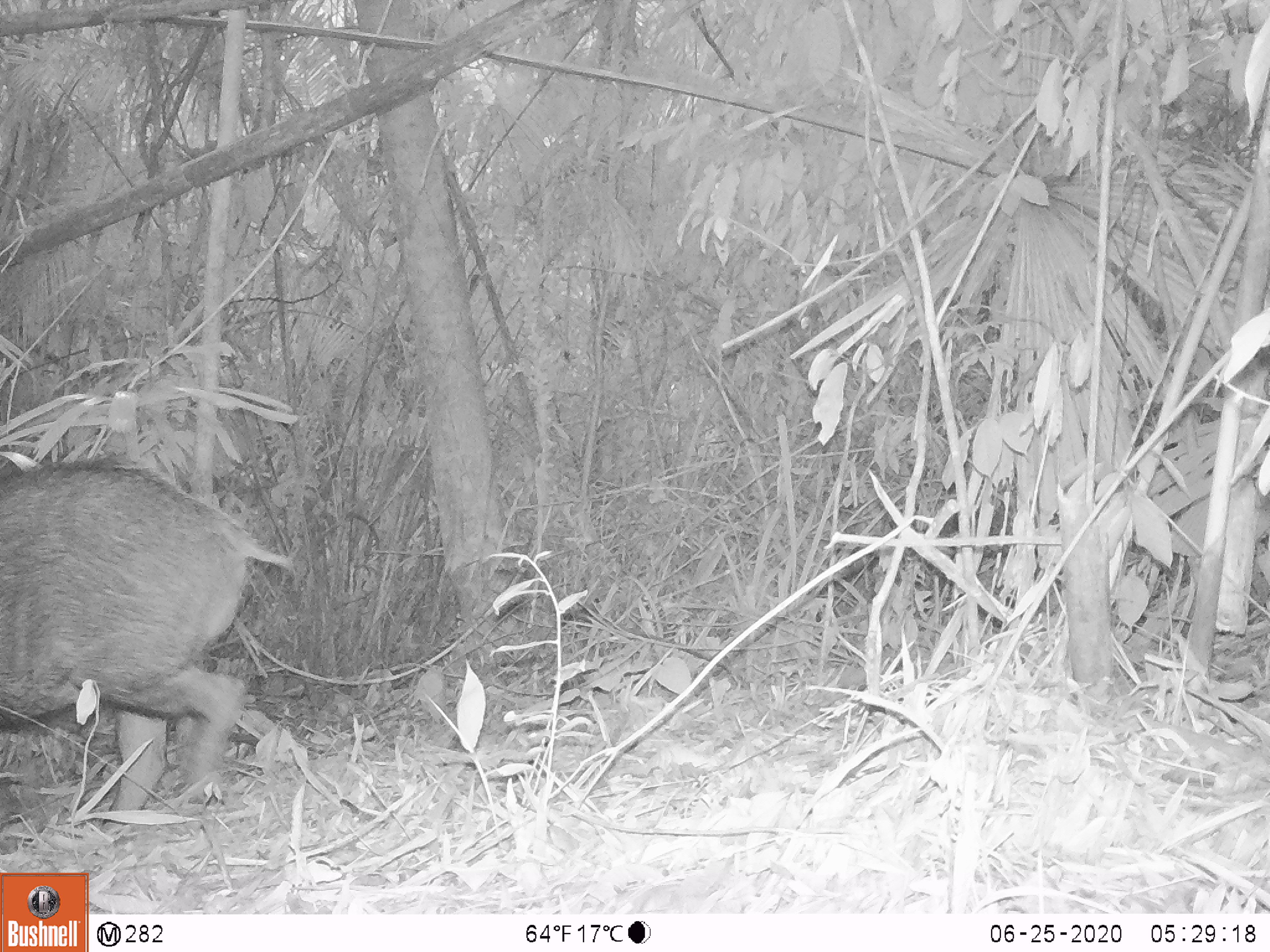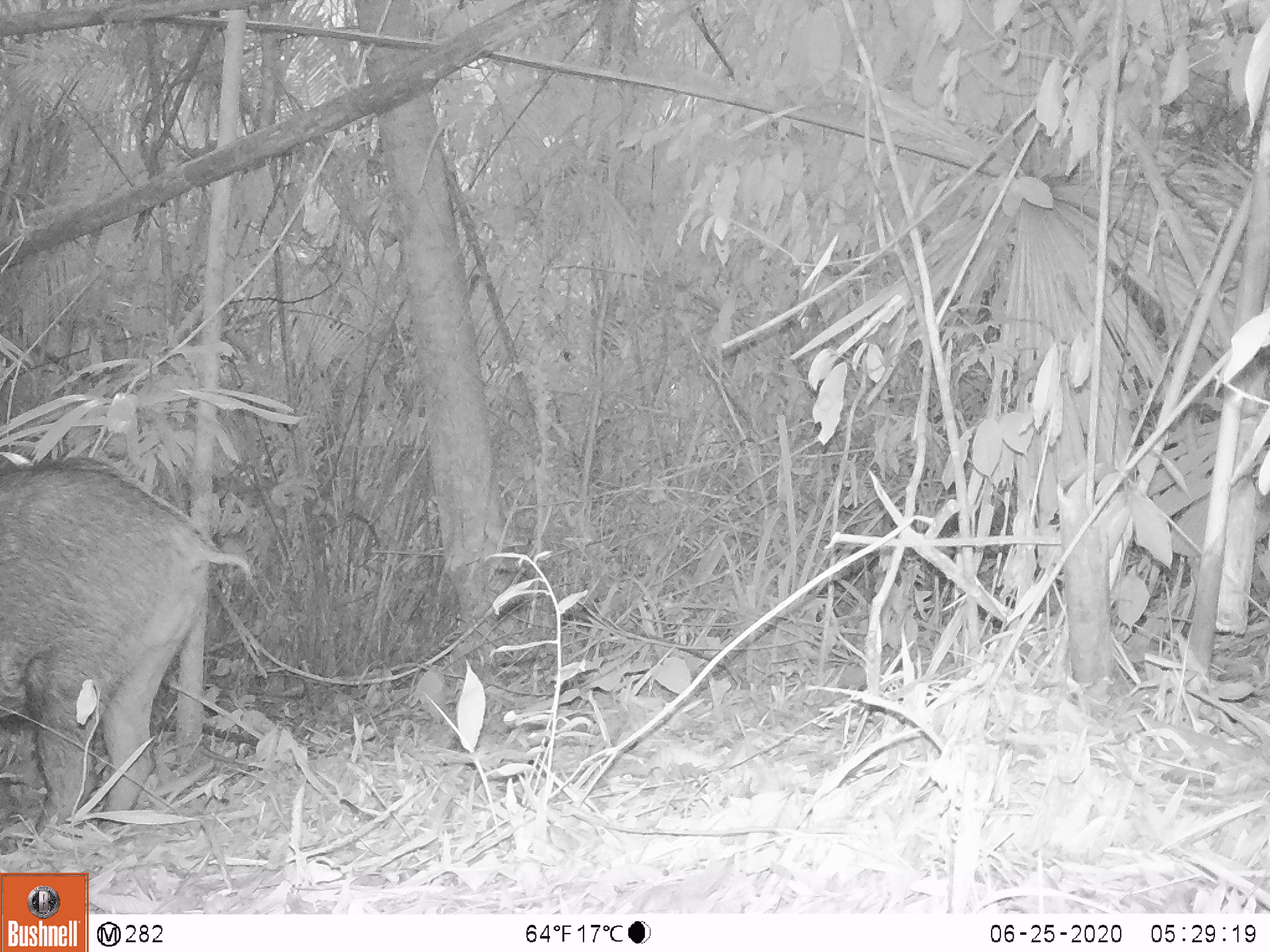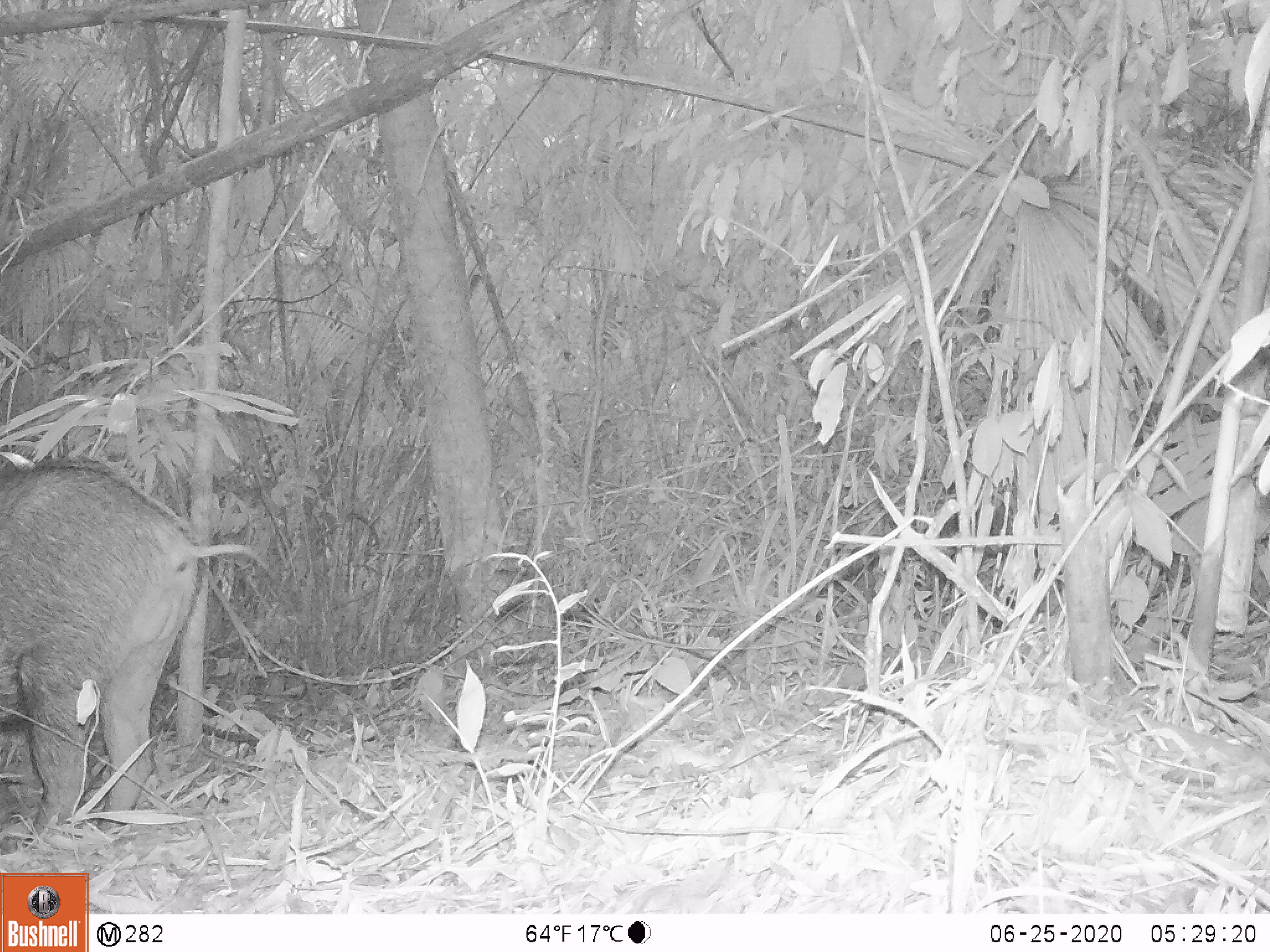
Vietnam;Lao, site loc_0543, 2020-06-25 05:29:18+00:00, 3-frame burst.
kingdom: Animalia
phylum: Chordata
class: Mammalia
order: Artiodactyla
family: Suidae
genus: Sus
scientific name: Sus scrofa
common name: eurasian wild pig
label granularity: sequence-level